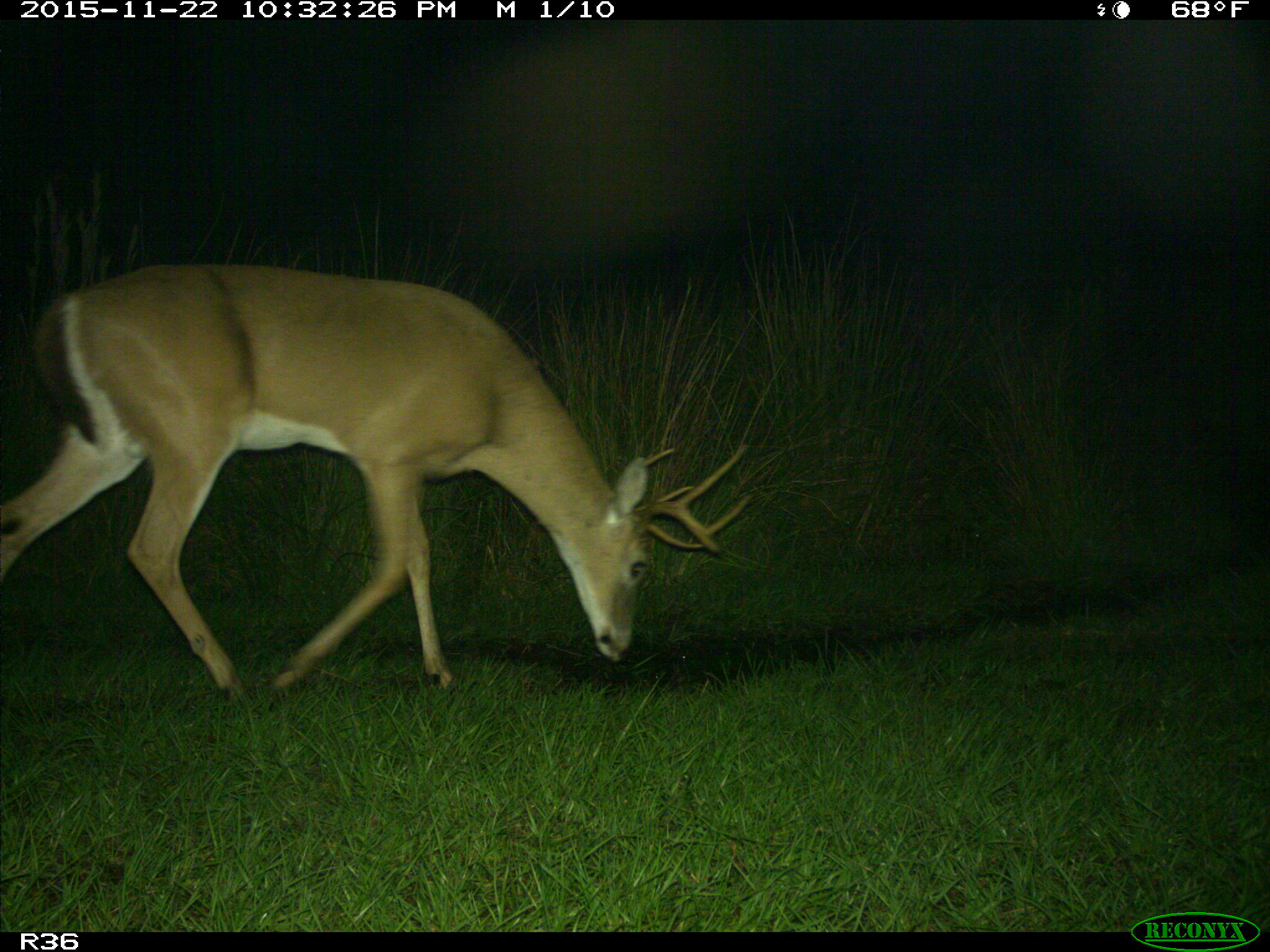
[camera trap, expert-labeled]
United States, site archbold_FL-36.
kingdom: Animalia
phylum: Chordata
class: Mammalia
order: Artiodactyla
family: Cervidae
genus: Odocoileus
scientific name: Odocoileus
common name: deer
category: unidentified deer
Unidentified deer (deer) (Odocoileus).